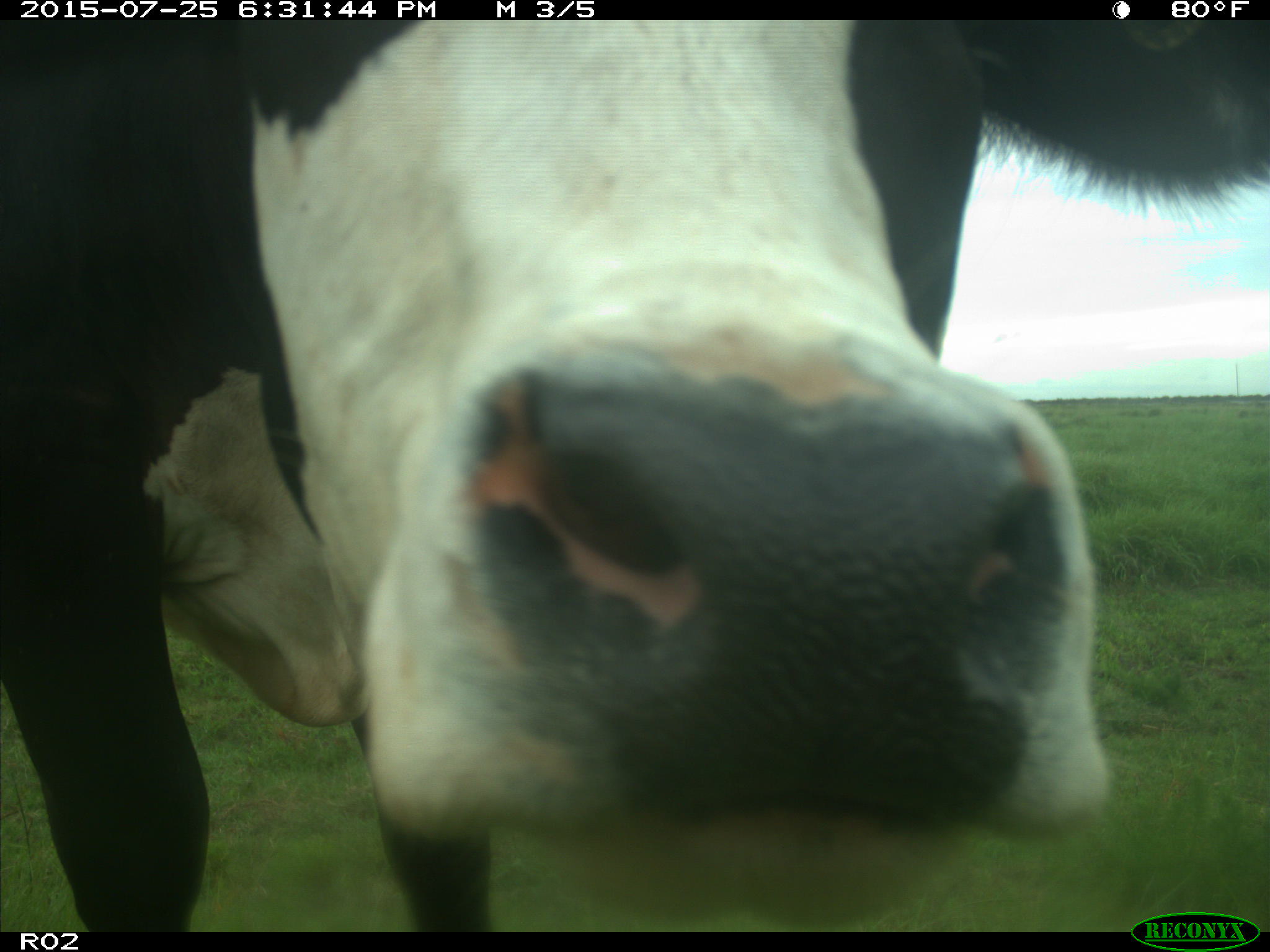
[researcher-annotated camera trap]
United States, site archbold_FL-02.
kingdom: Animalia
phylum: Chordata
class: Mammalia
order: Artiodactyla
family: Bovidae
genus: Bos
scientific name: Bos taurus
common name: domestic cow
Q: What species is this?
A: Bos taurus (domestic cow).